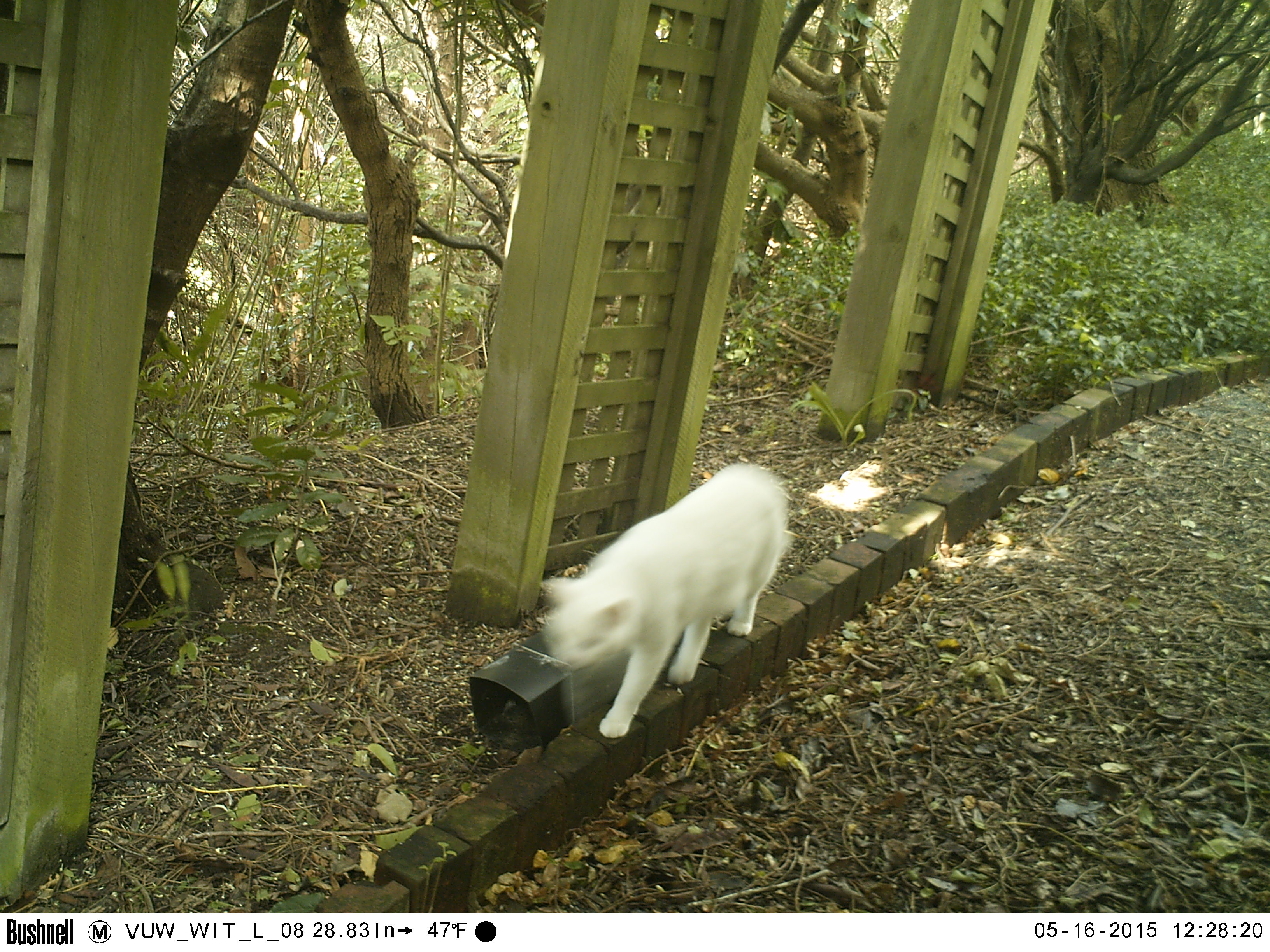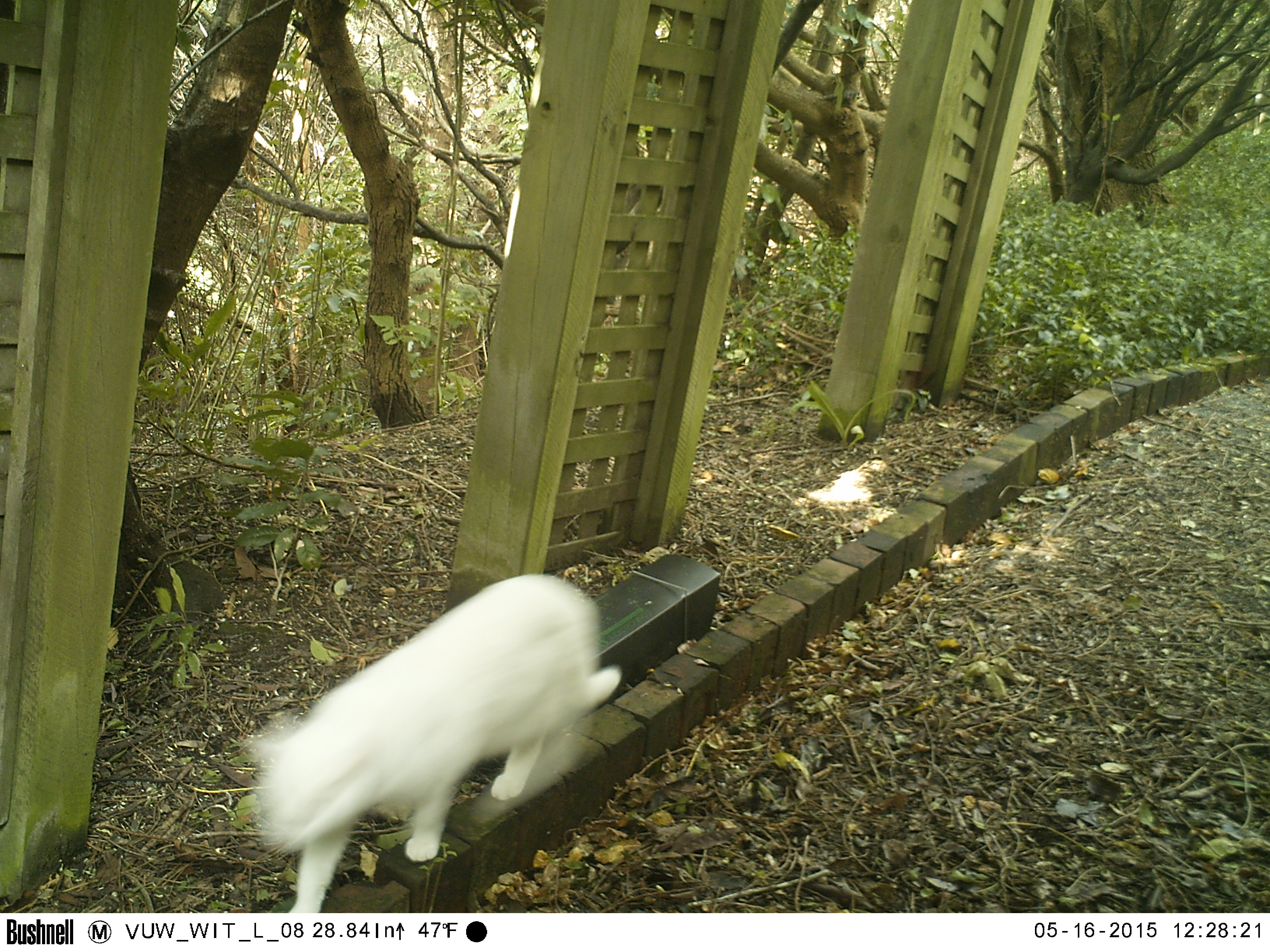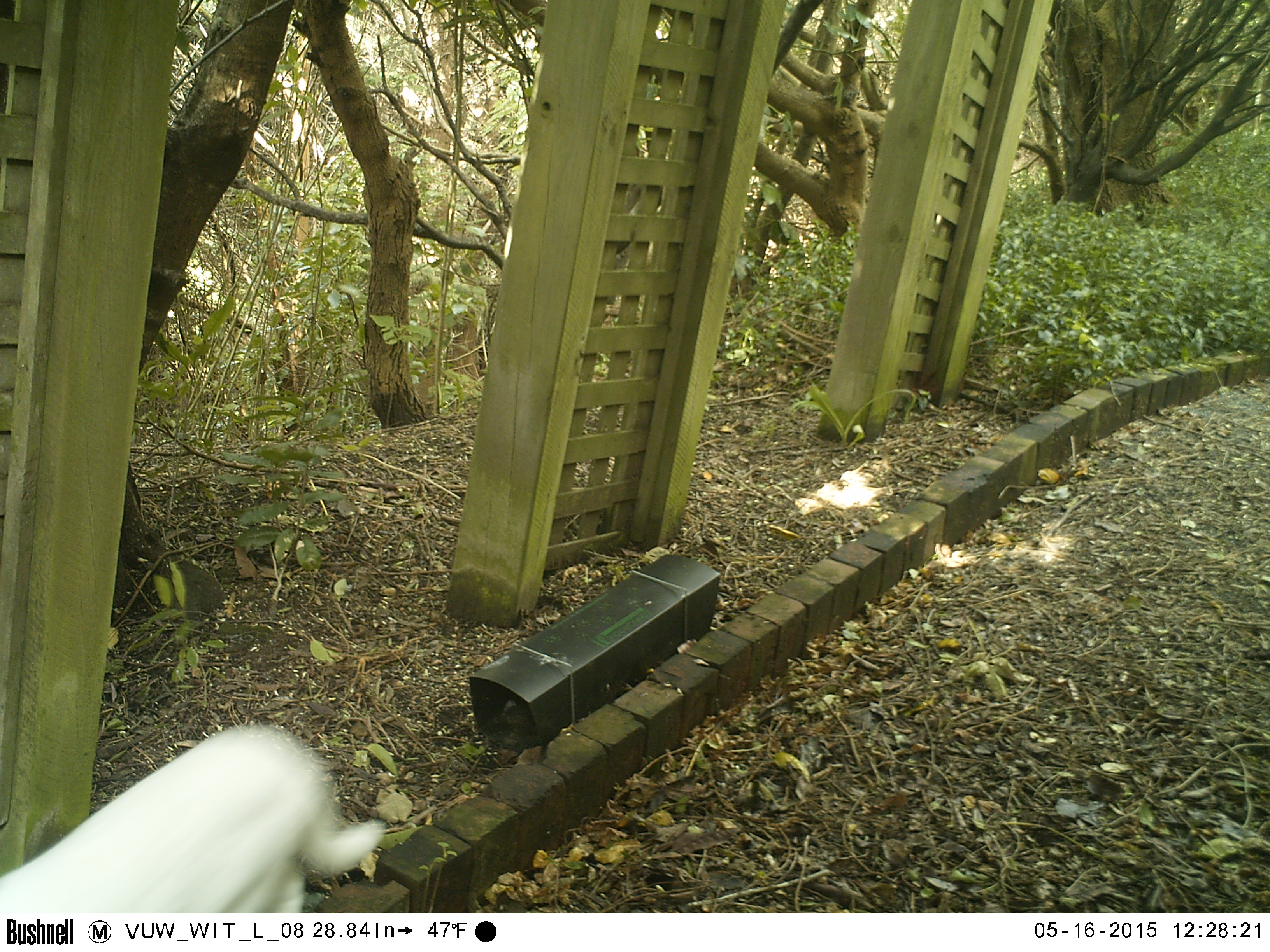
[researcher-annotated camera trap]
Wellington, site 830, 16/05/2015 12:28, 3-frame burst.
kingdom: Animalia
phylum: Chordata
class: Mammalia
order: Carnivora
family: Felidae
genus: Felis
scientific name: Felis catus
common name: cat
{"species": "cat (Felis catus)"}